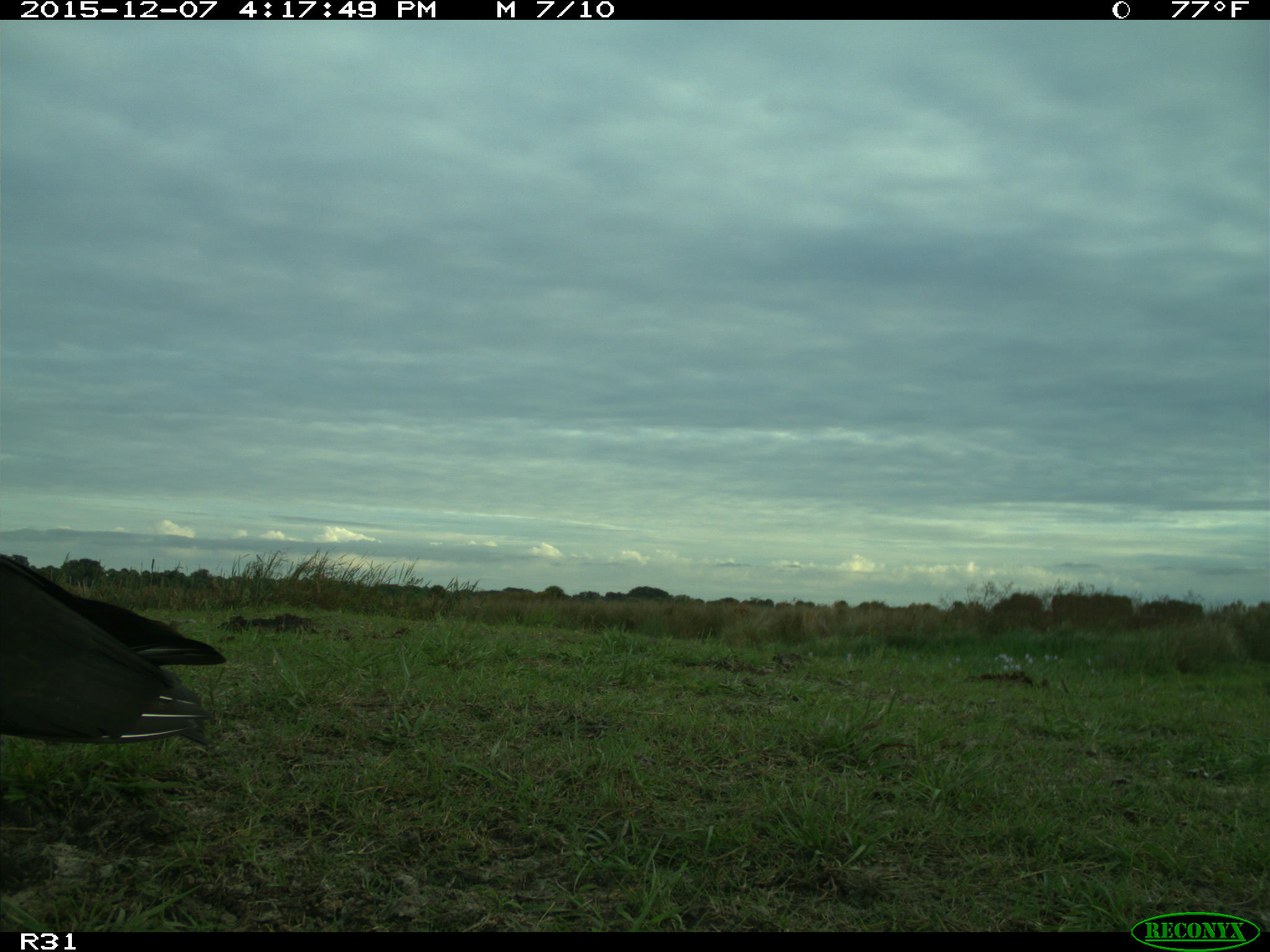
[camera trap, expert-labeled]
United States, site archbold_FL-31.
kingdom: Animalia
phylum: Chordata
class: Aves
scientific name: Aves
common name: birds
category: unidentified bird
Unidentified bird (birds) (Aves).